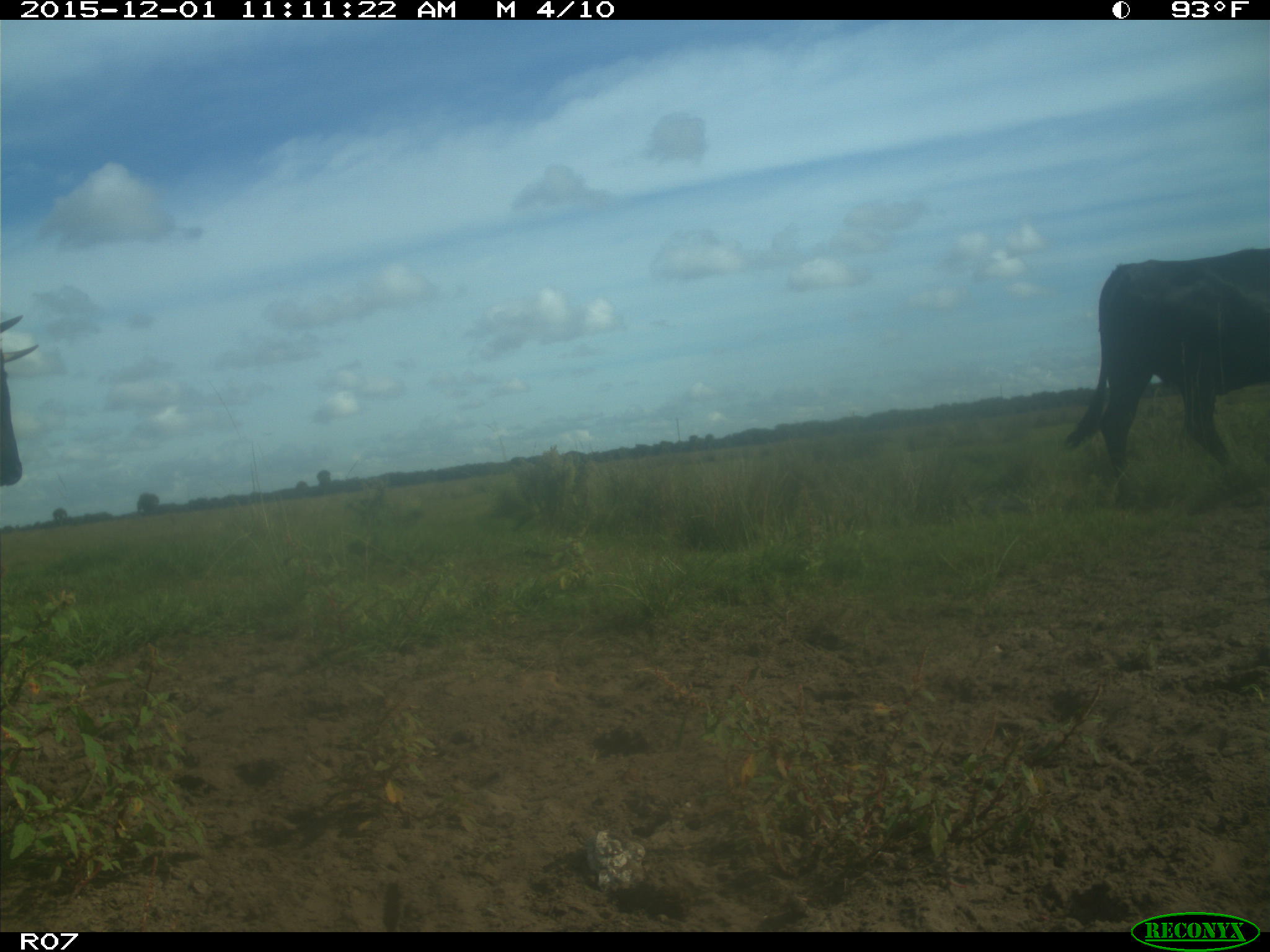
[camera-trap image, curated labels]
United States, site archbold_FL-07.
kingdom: Animalia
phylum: Chordata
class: Mammalia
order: Artiodactyla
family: Bovidae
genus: Bos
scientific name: Bos taurus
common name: domestic cow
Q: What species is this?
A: Bos taurus (domestic cow).